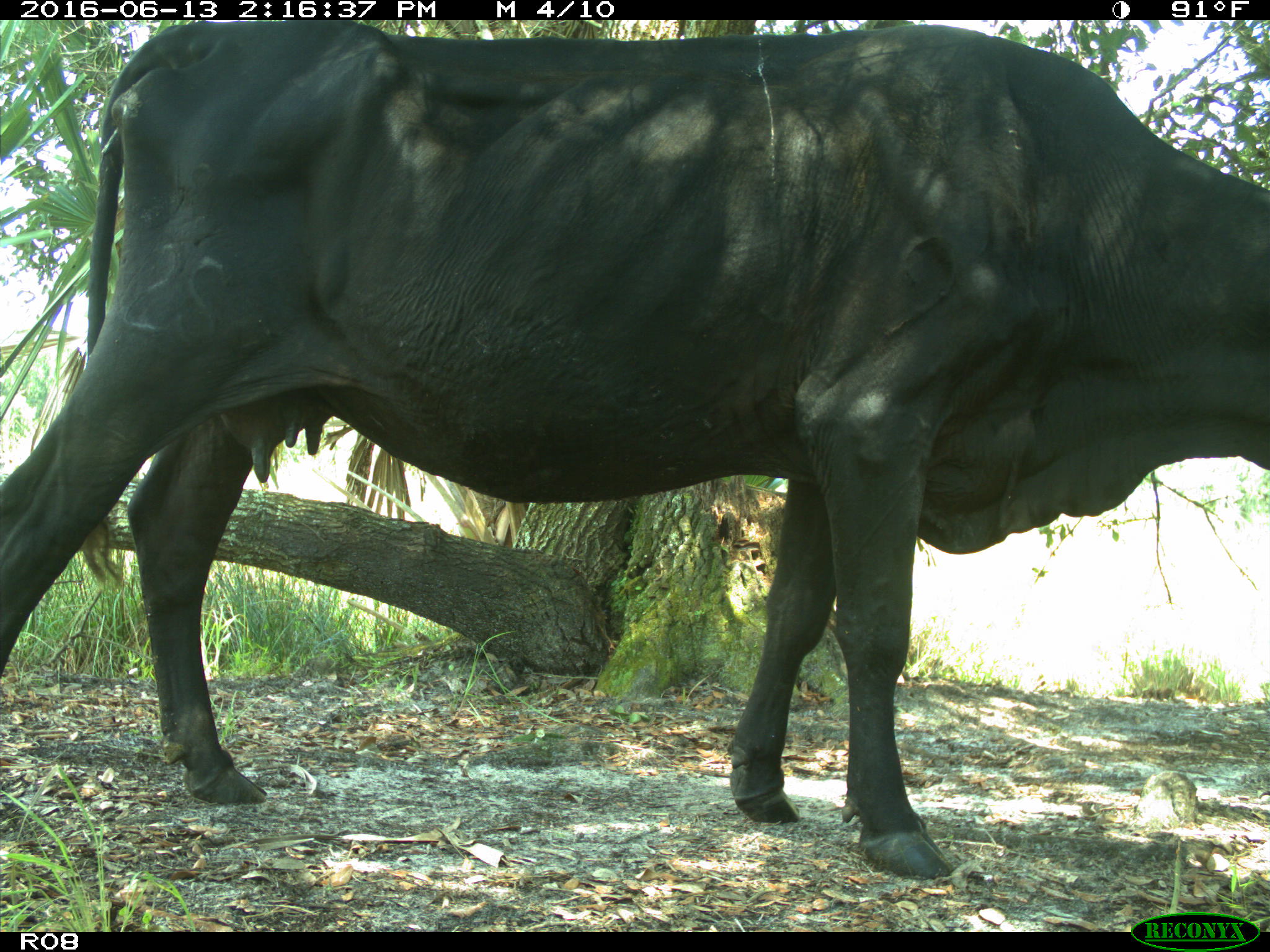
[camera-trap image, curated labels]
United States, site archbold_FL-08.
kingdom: Animalia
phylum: Chordata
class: Mammalia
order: Artiodactyla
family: Bovidae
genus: Bos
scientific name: Bos taurus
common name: domestic cow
Bos taurus (domestic cow).